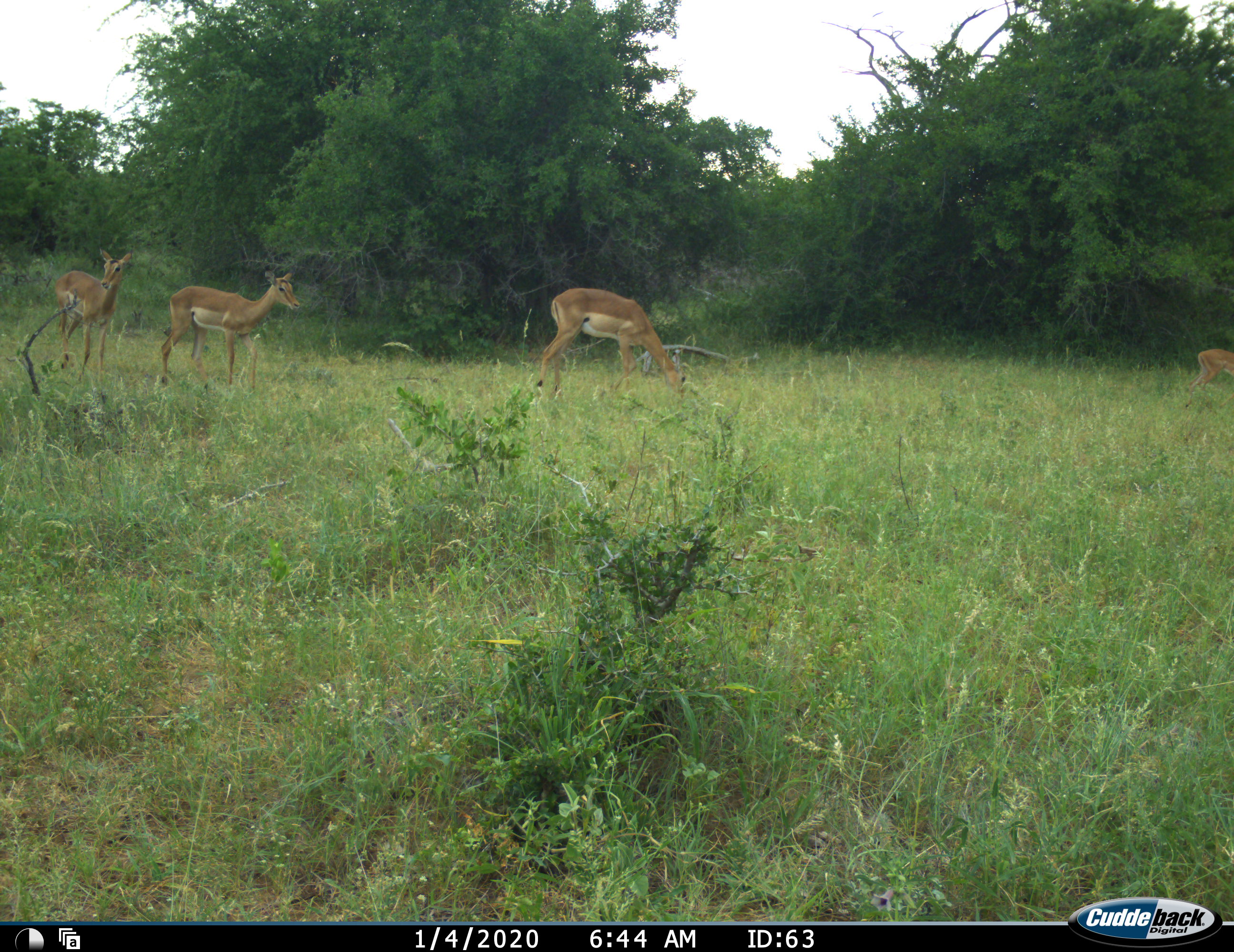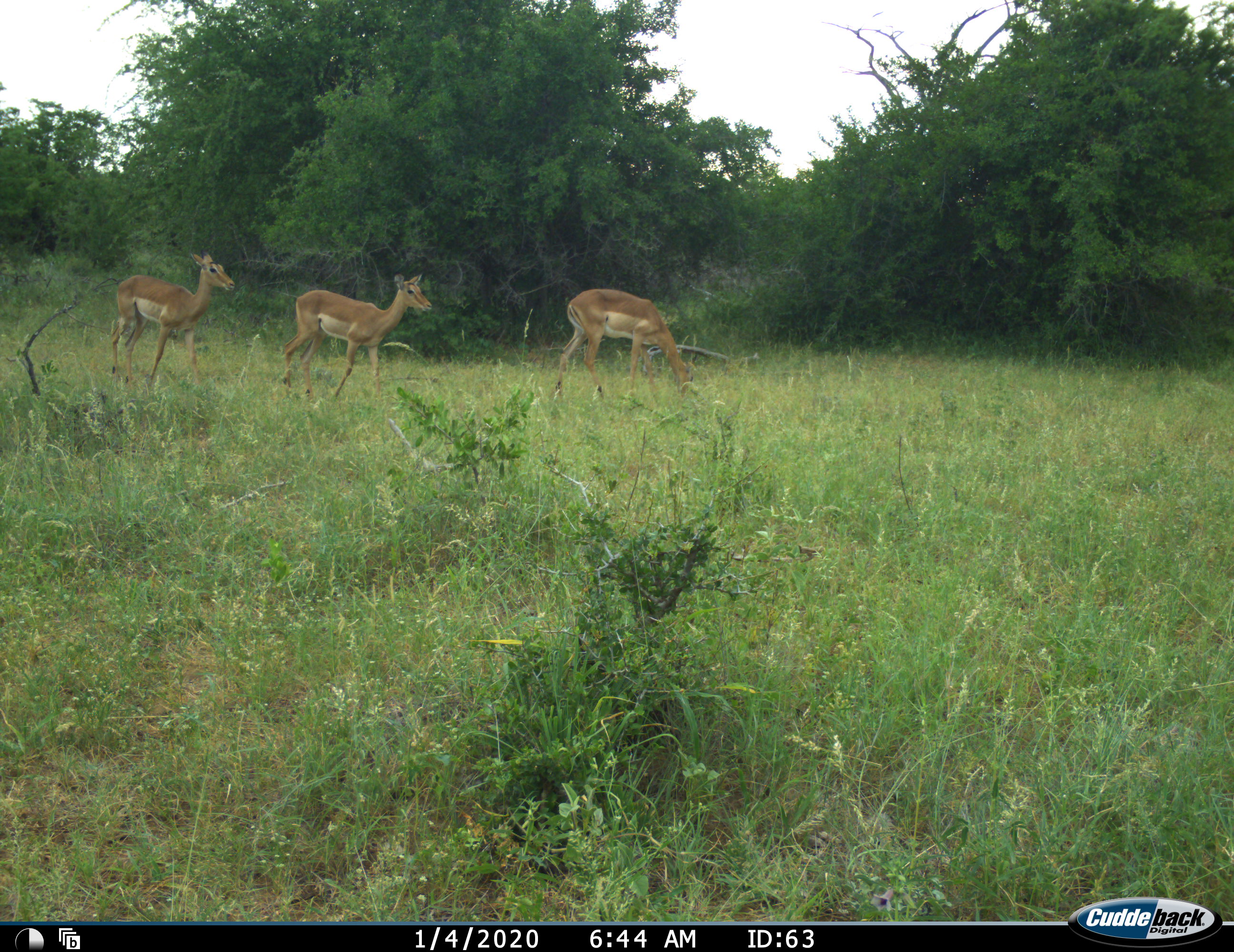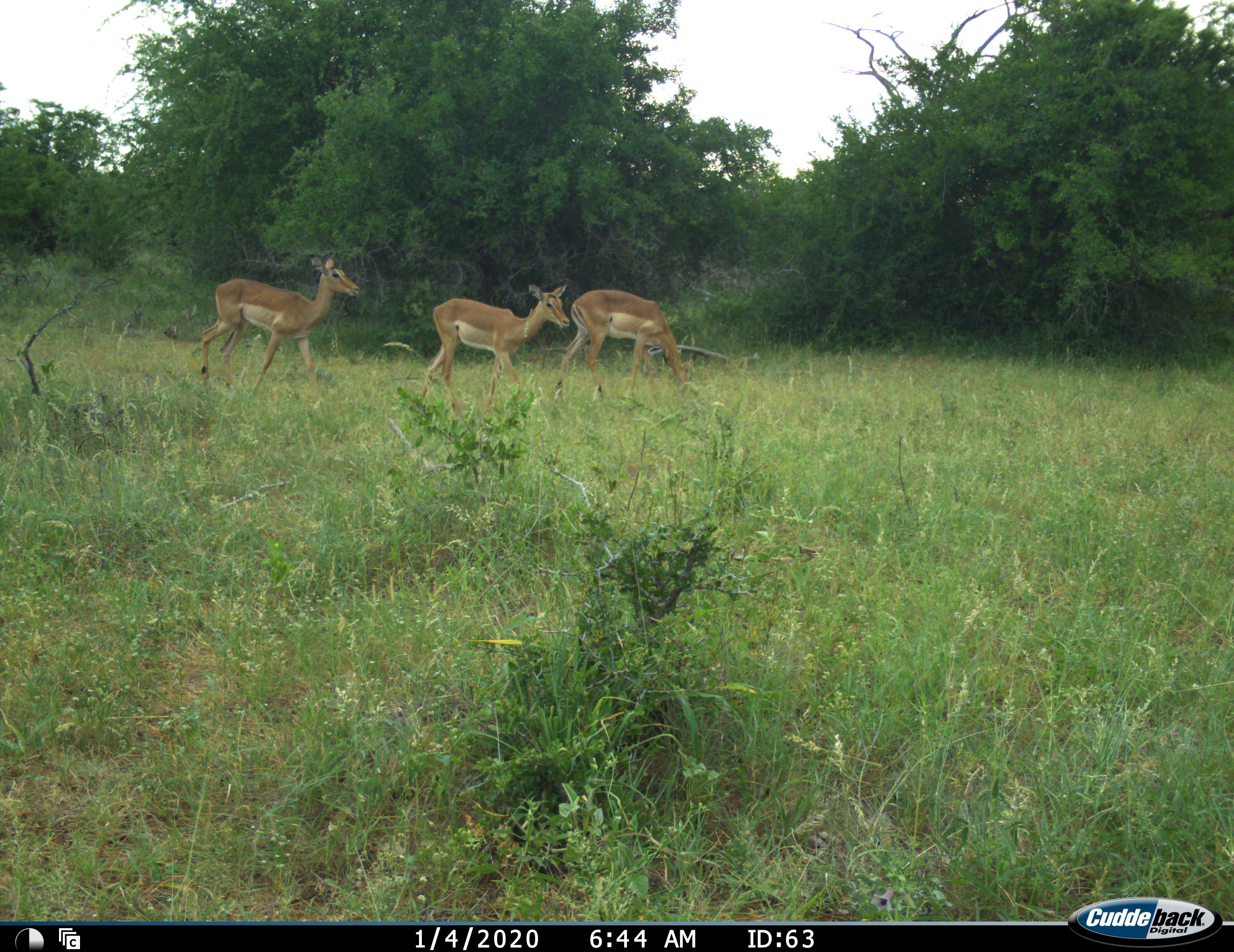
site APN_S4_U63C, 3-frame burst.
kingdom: Animalia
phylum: Chordata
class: Mammalia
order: Artiodactyla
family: Bovidae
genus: Aepyceros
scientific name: Aepyceros melampus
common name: impala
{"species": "impala (Aepyceros melampus)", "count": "4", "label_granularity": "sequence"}